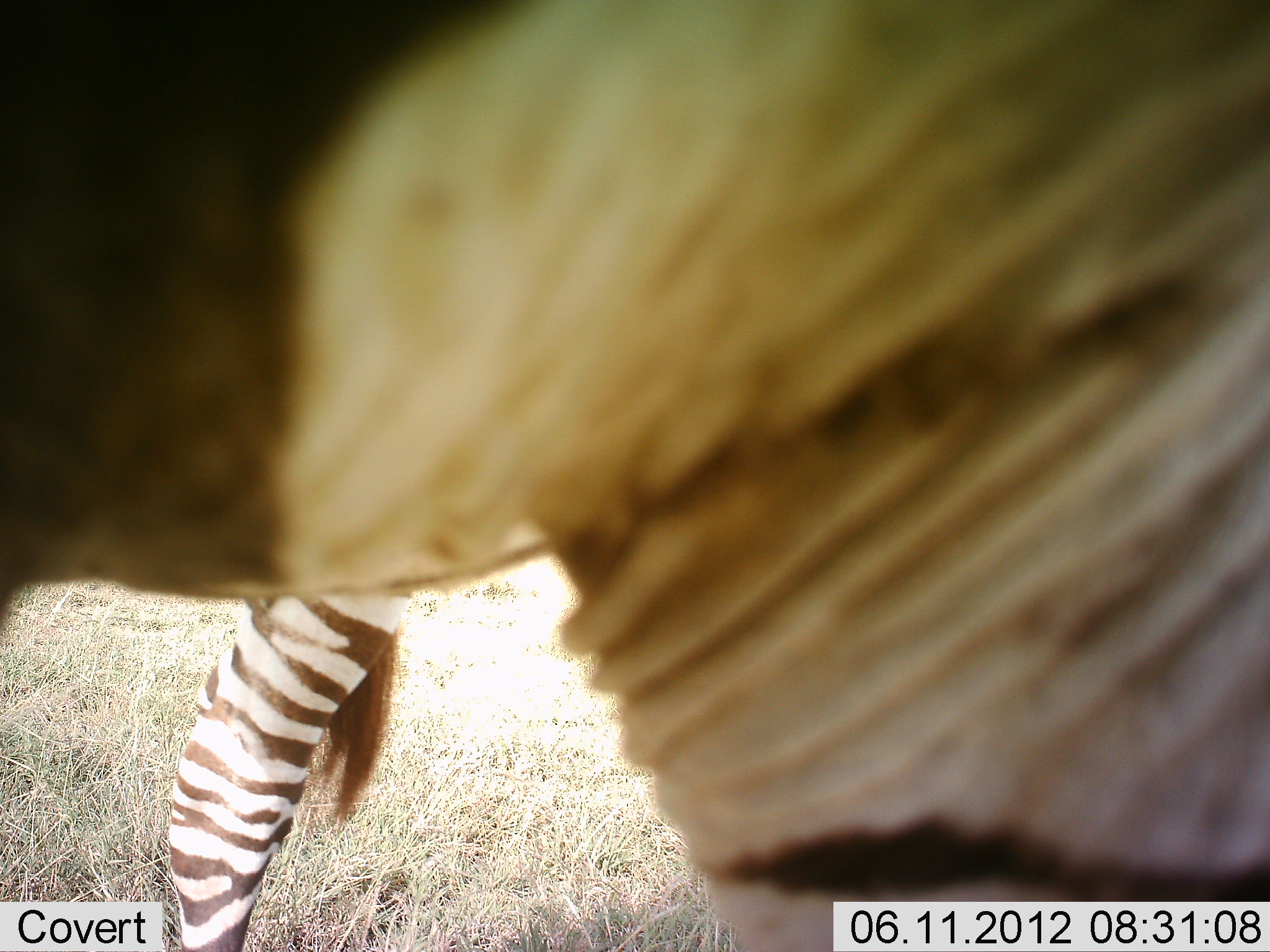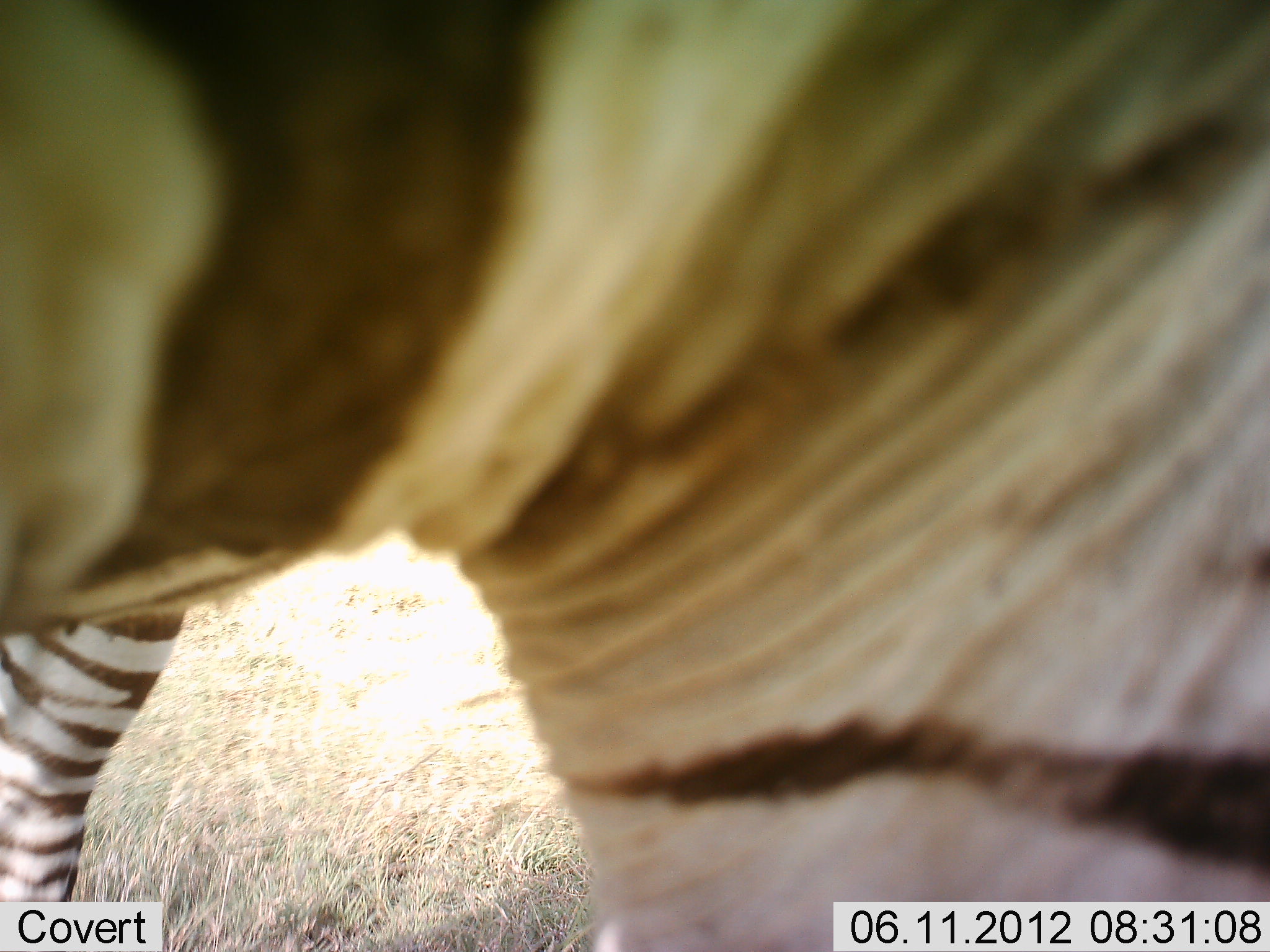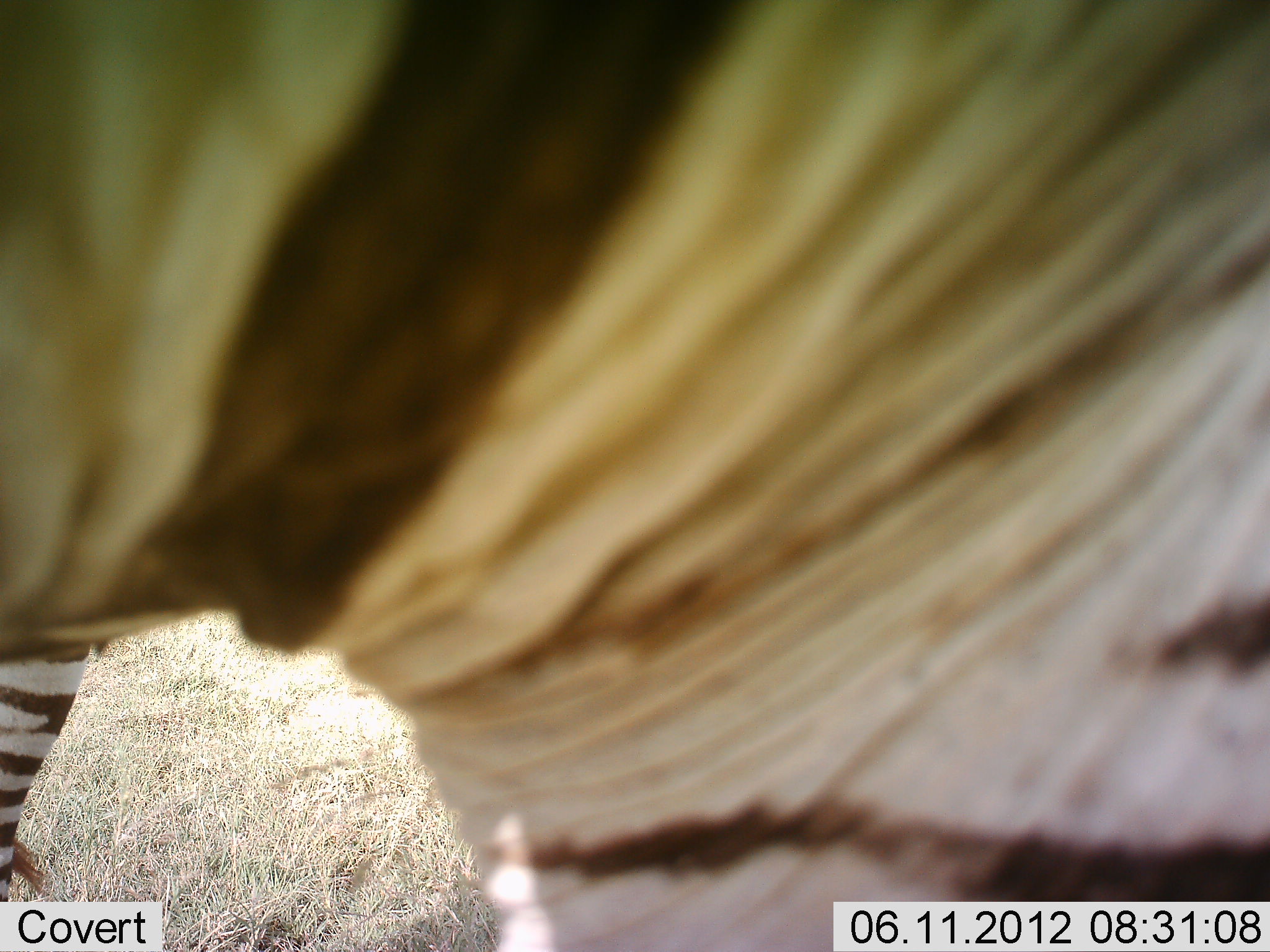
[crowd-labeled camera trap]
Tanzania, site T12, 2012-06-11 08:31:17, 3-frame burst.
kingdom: Animalia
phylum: Chordata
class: Mammalia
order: Perissodactyla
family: Equidae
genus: Equus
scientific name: Equus quagga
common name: plains zebra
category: zebra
Zebra (plains zebra) (Equus quagga), count 2. Behavior (volunteer vote fractions): standing 90%, resting 0%, moving 0%, interacting 0%. Young present (vote fraction): 0%. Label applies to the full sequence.